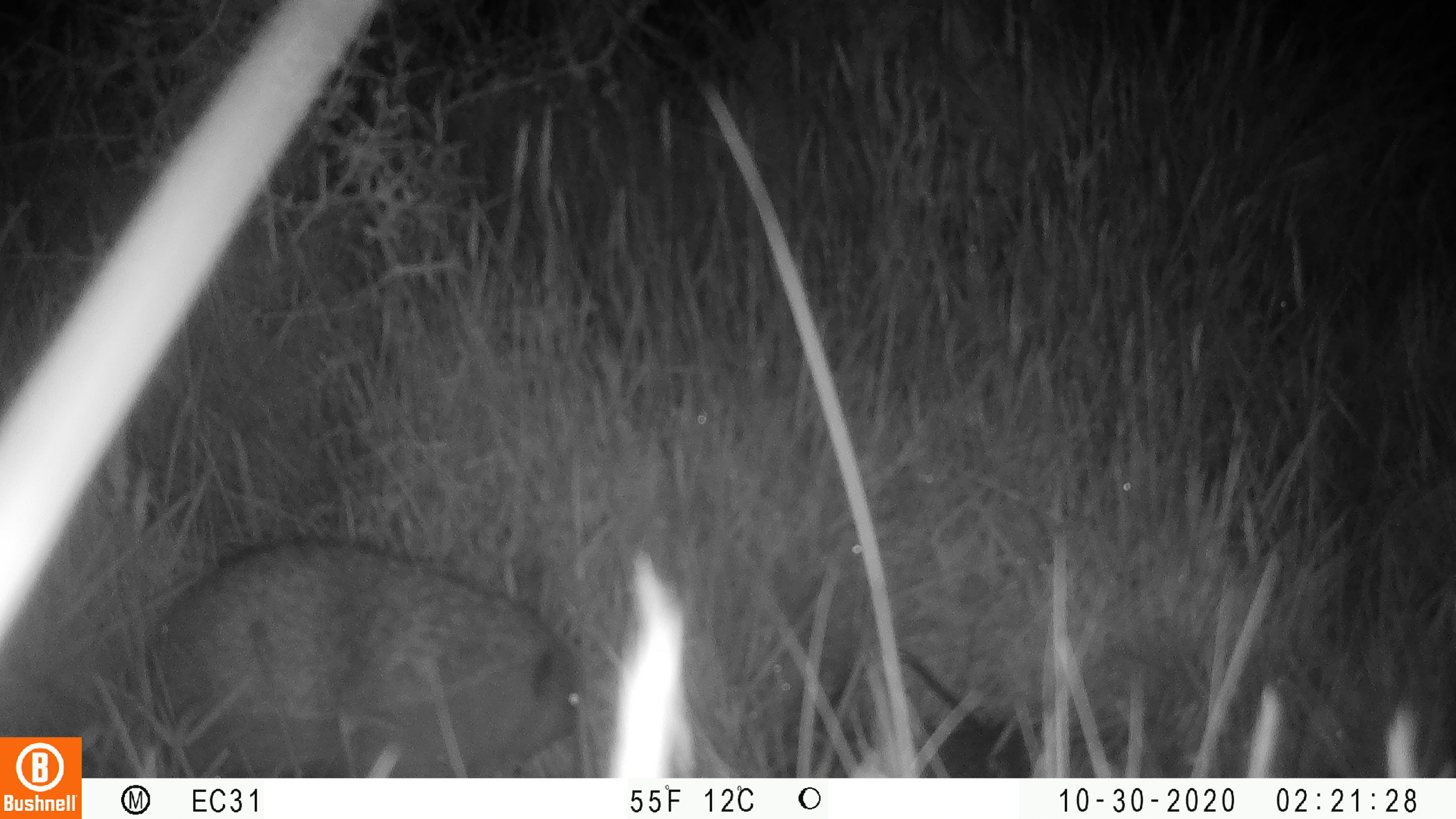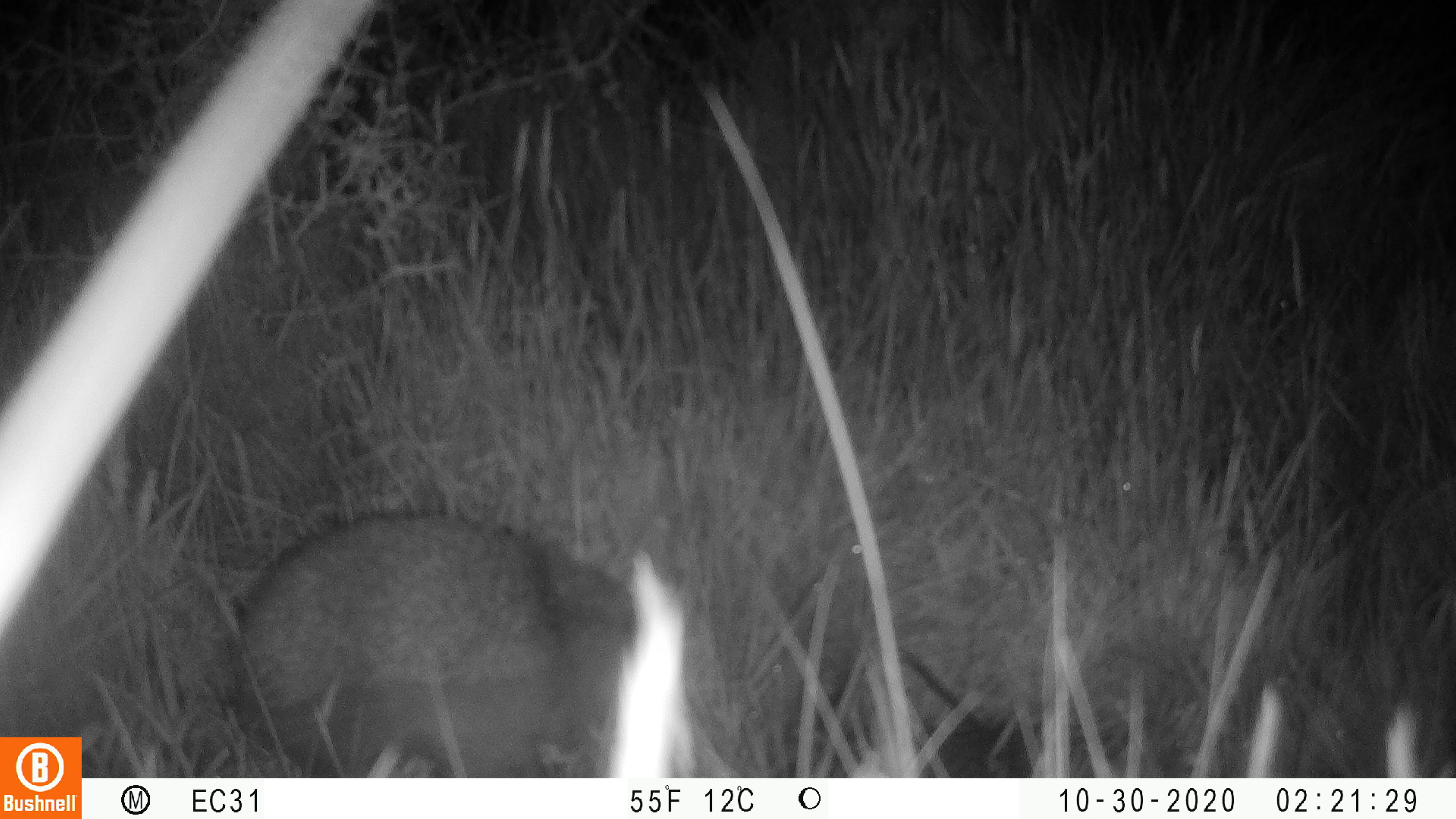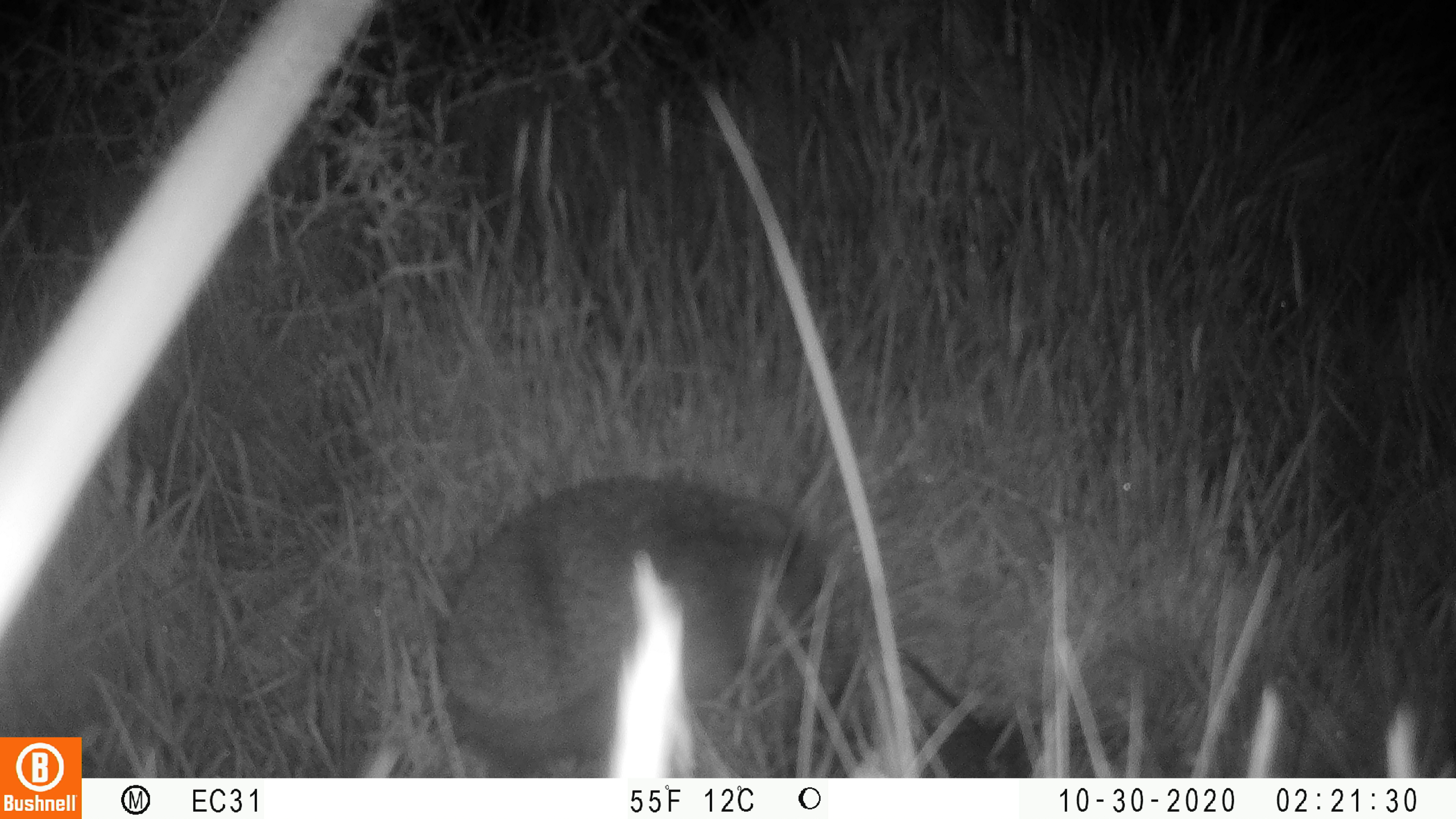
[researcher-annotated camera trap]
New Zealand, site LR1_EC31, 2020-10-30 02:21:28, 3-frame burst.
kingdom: Animalia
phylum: Chordata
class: Mammalia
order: Eulipotyphla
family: Erinaceidae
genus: Erinaceus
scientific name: Erinaceus europaeus europaeus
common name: european hedgehog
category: hedgehog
Hedgehog (european hedgehog) (Erinaceus europaeus europaeus).